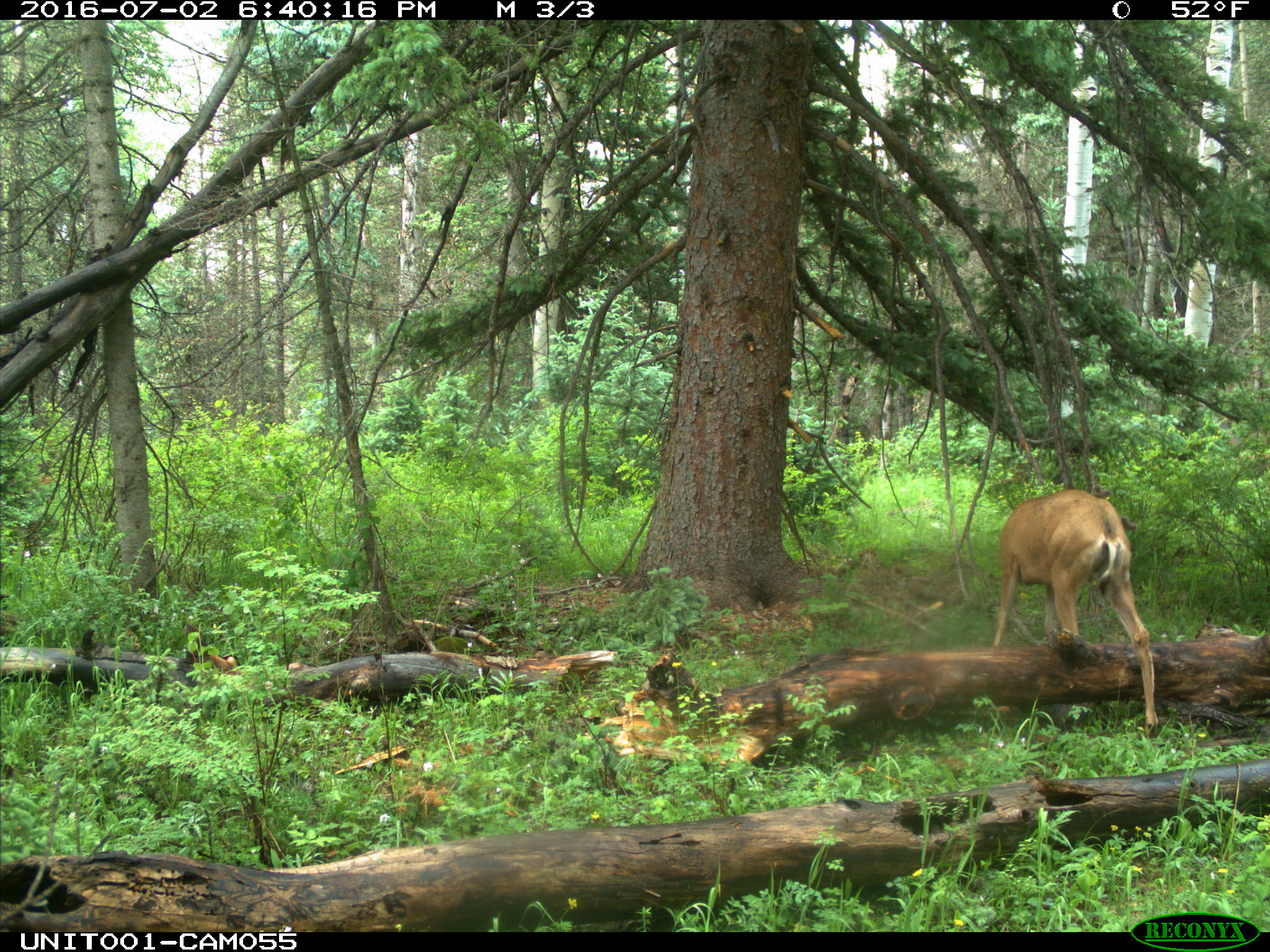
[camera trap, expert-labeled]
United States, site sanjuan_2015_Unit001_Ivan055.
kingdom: Animalia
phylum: Chordata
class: Mammalia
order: Artiodactyla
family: Cervidae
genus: Odocoileus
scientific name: Odocoileus hemionus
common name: mule deer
Odocoileus hemionus (mule deer).